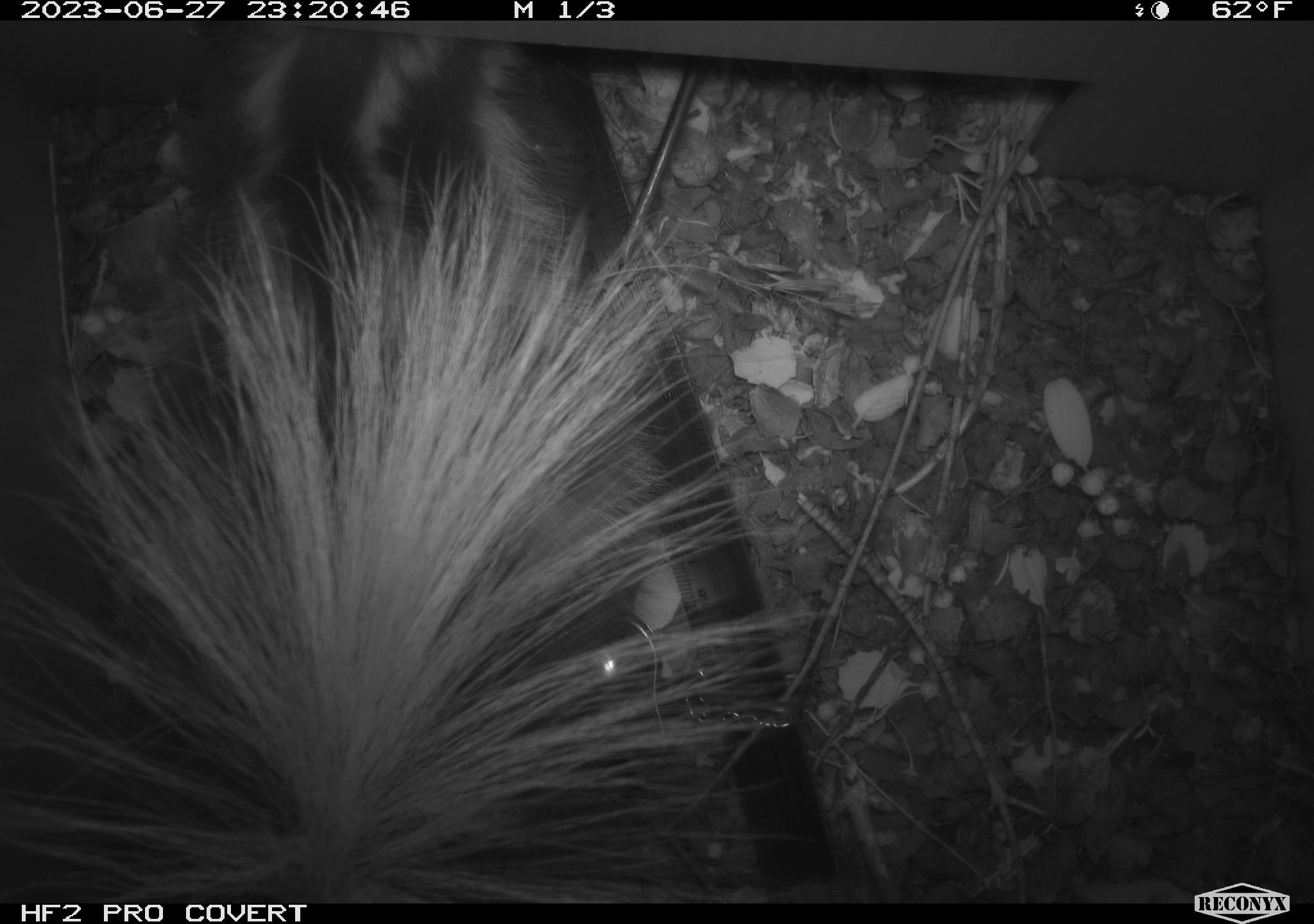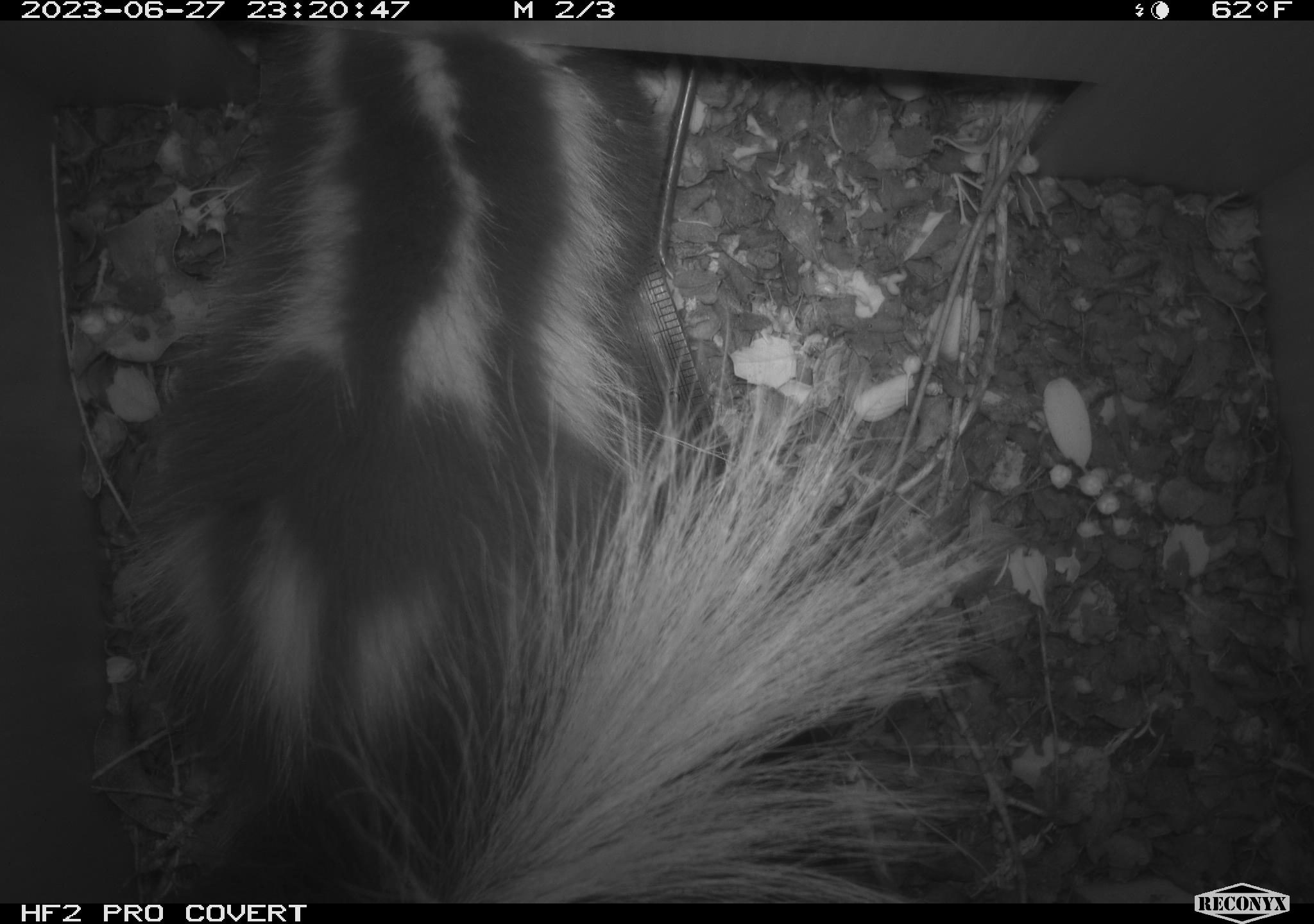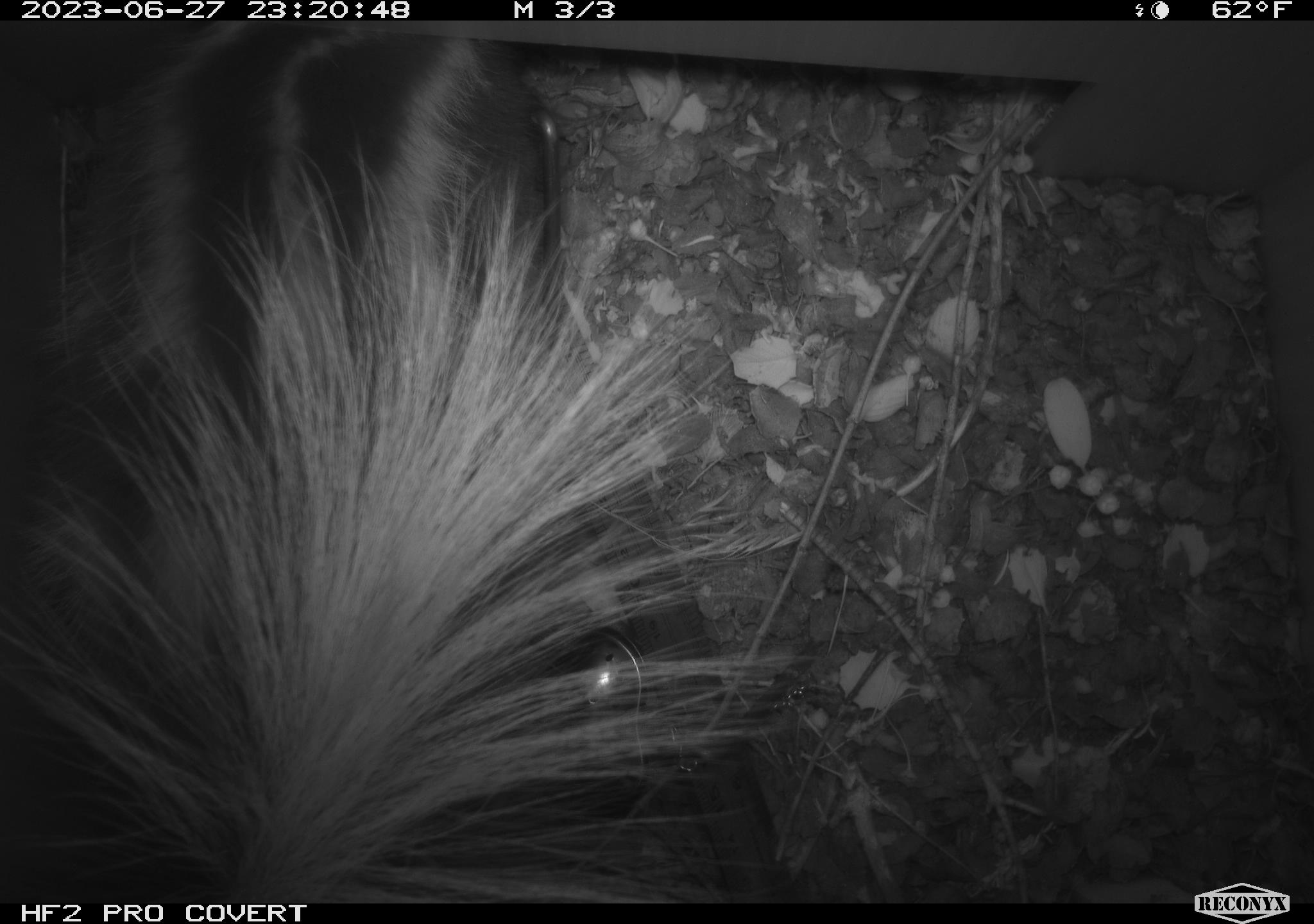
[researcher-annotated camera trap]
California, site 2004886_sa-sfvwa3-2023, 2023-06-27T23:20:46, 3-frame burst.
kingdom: Animalia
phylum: Chordata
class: Mammalia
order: Carnivora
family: Mephitidae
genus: Spilogale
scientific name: Spilogale gracilis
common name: western spotted skunk